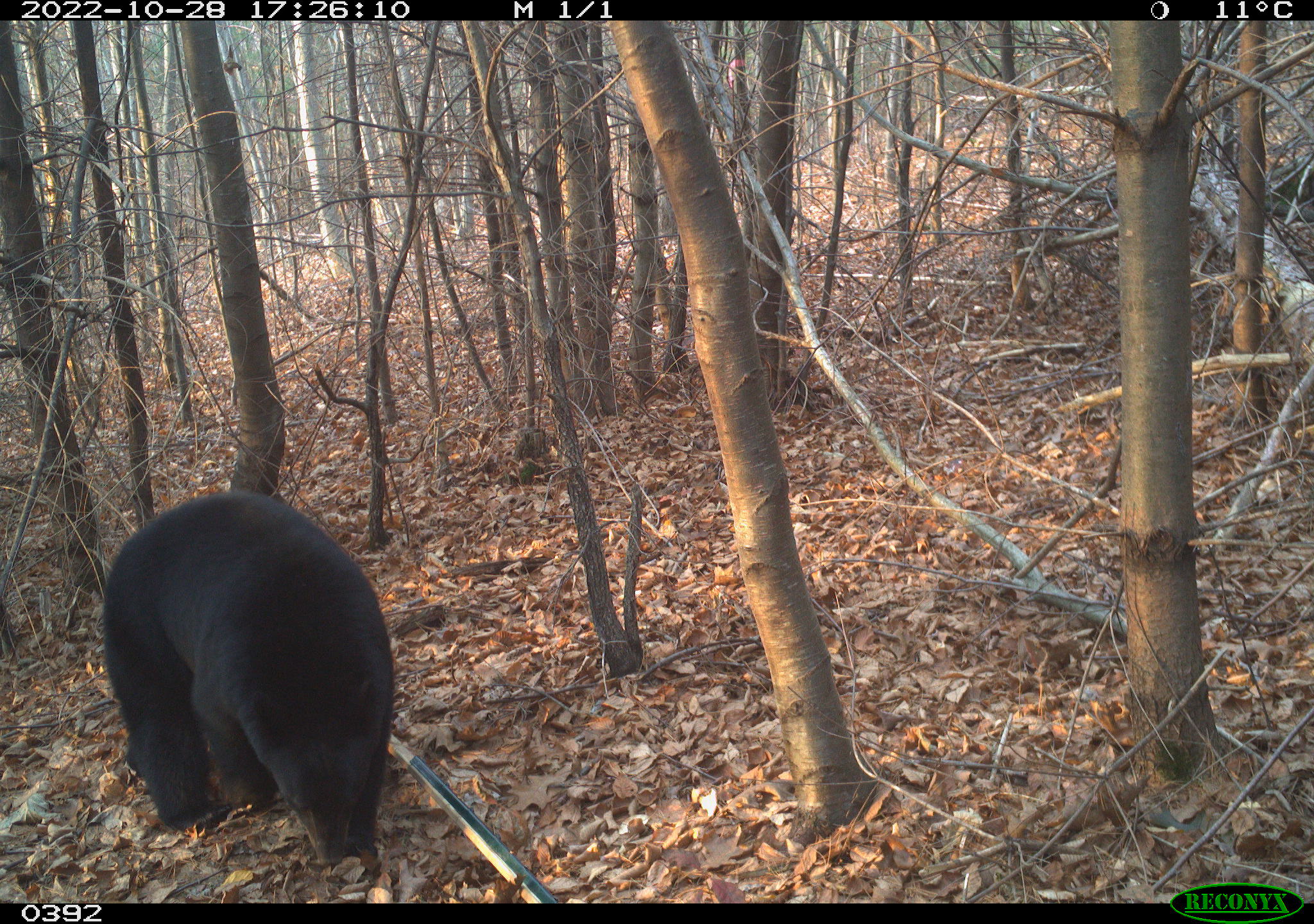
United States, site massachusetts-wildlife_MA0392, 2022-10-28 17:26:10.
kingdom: Animalia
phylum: Chordata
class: Mammalia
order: Carnivora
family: Ursidae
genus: Ursus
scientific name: Ursus americanus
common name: black bear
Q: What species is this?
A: Black bear (Ursus americanus).